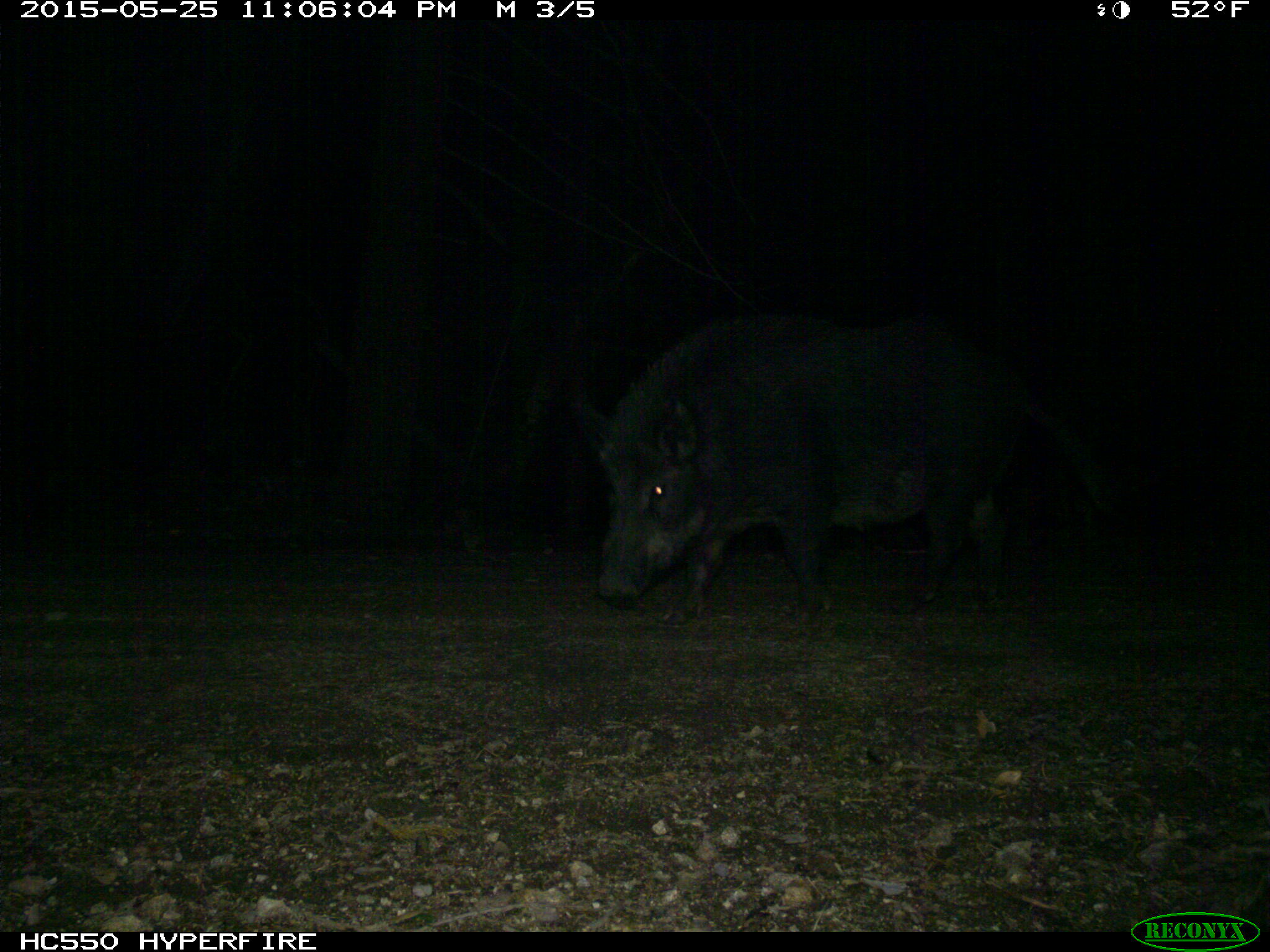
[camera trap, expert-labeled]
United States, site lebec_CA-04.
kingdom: Animalia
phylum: Chordata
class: Mammalia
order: Artiodactyla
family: Suidae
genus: Sus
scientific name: Sus scrofa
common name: wild boar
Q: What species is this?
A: Sus scrofa (wild boar).